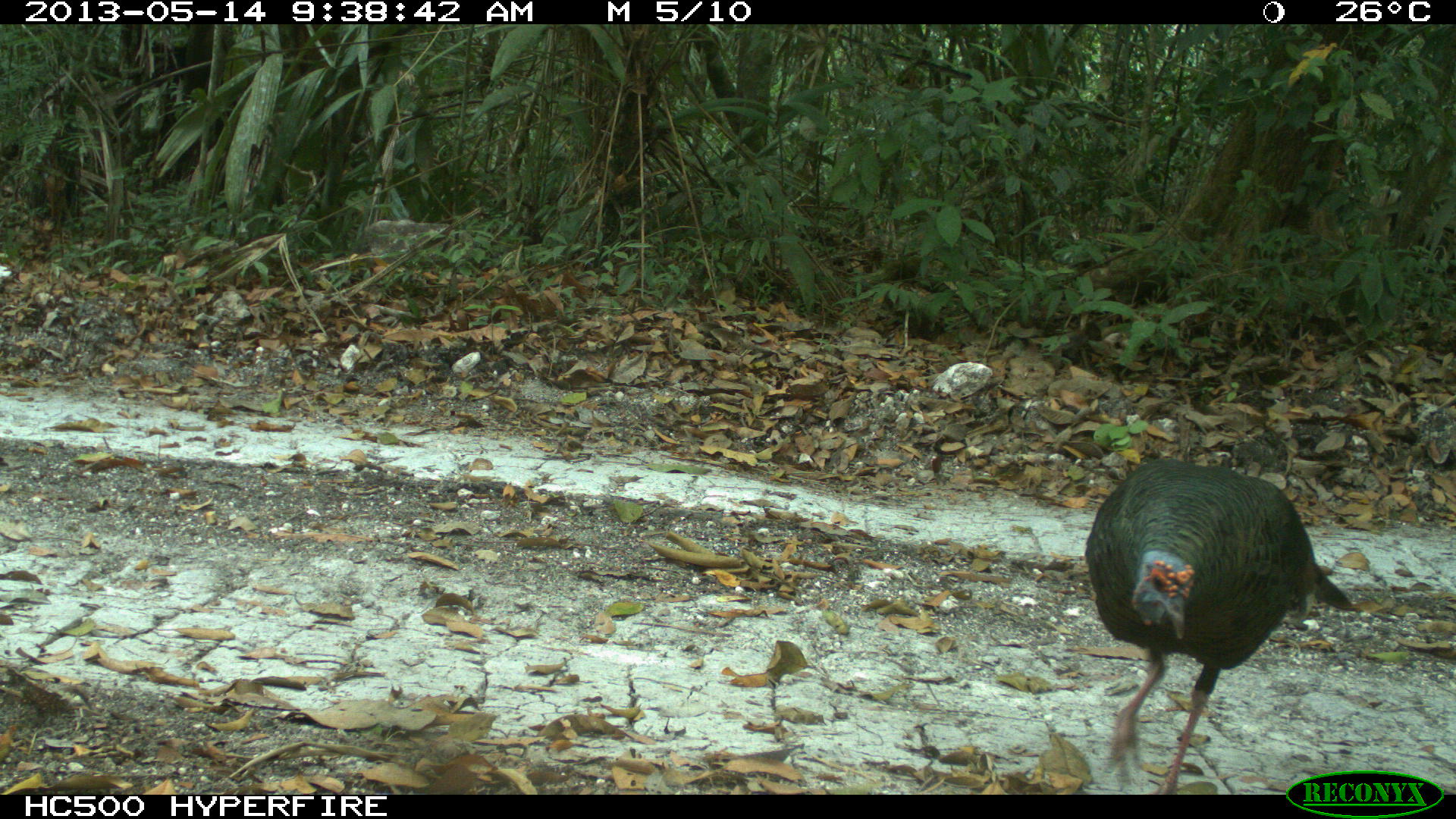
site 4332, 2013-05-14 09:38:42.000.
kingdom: Animalia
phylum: Chordata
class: Aves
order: Galliformes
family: Phasianidae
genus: Meleagris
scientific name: Meleagris ocellata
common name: ocellated turkey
Meleagris ocellata (ocellated turkey), count 1, sex male.